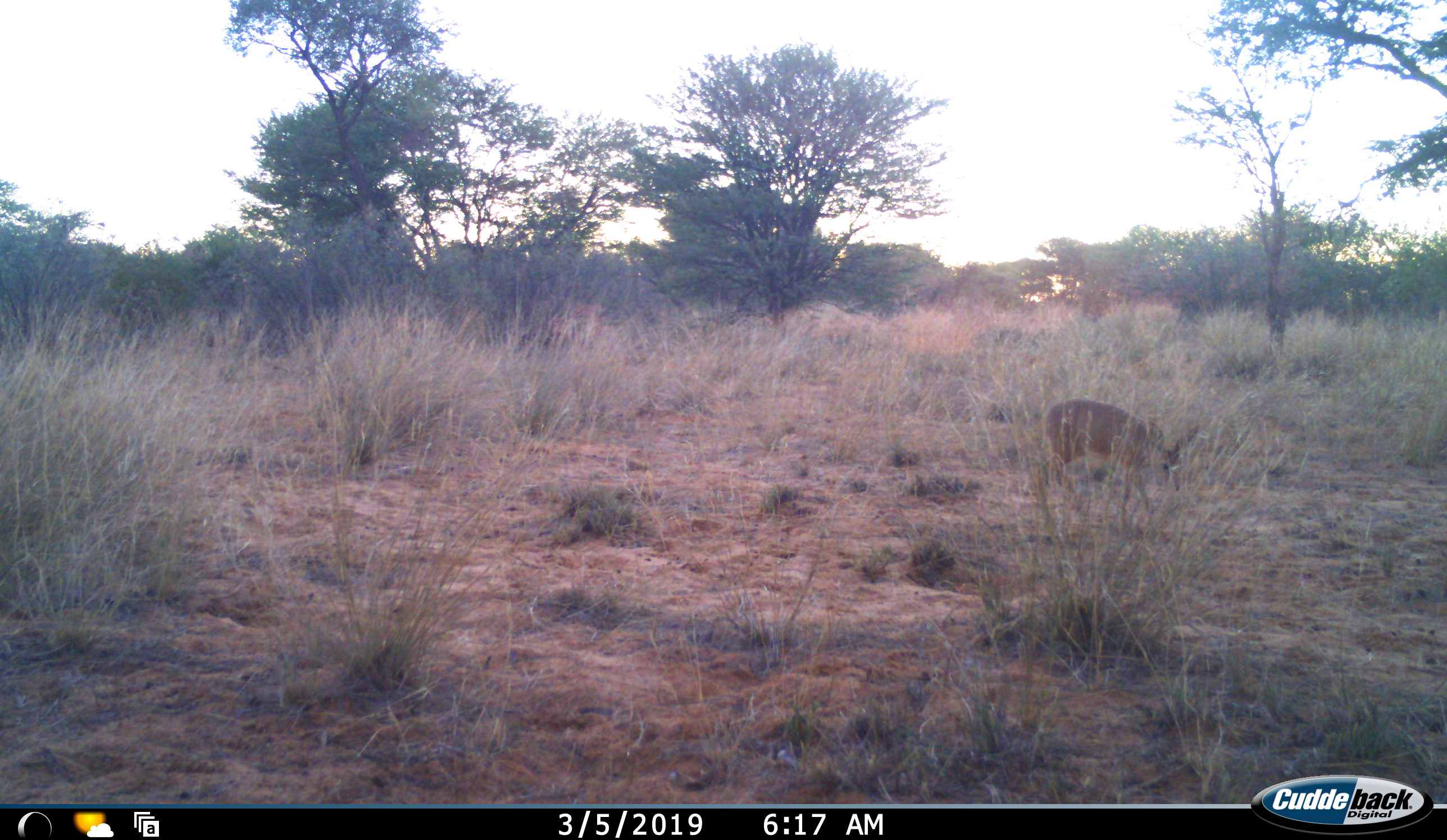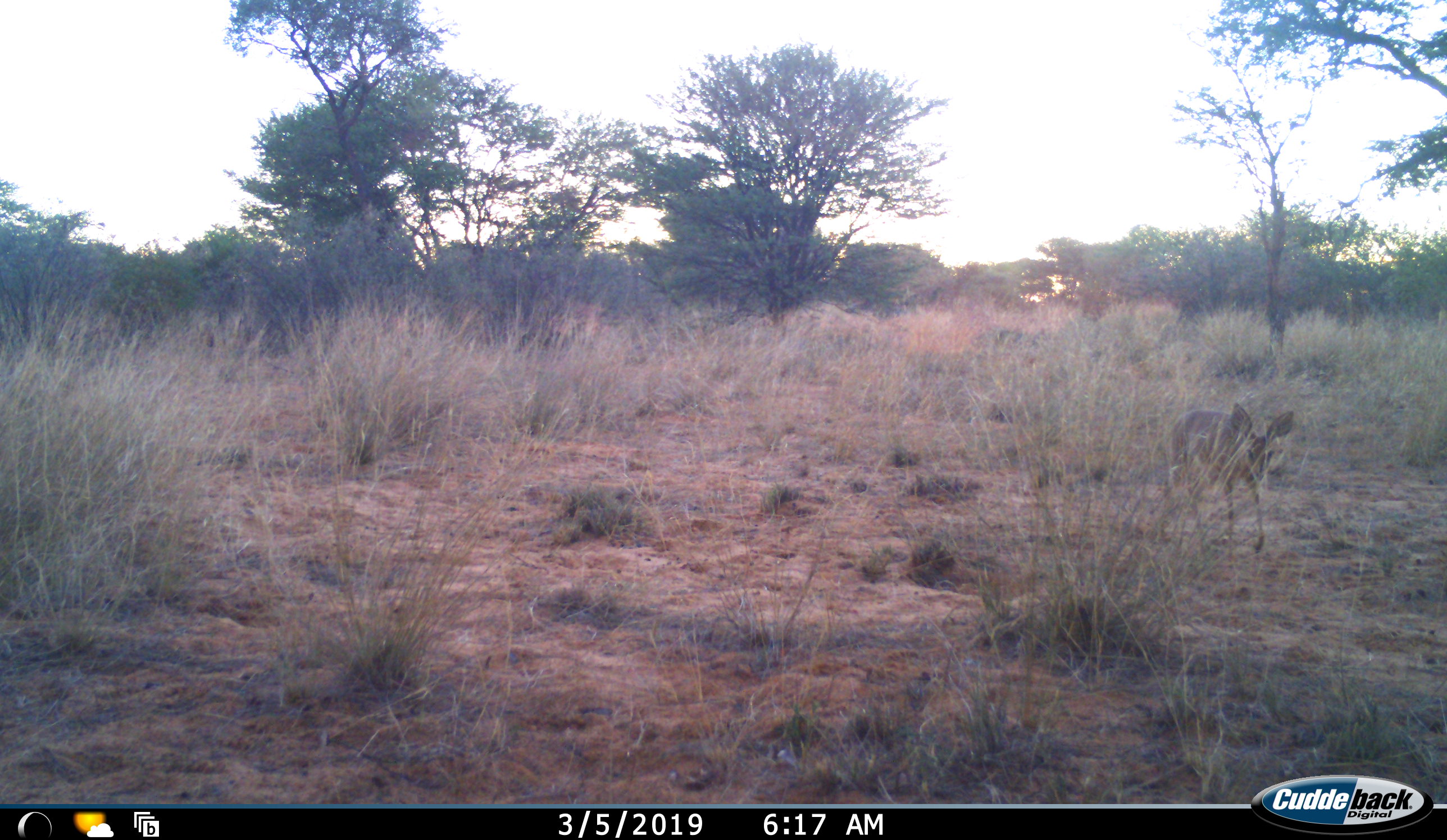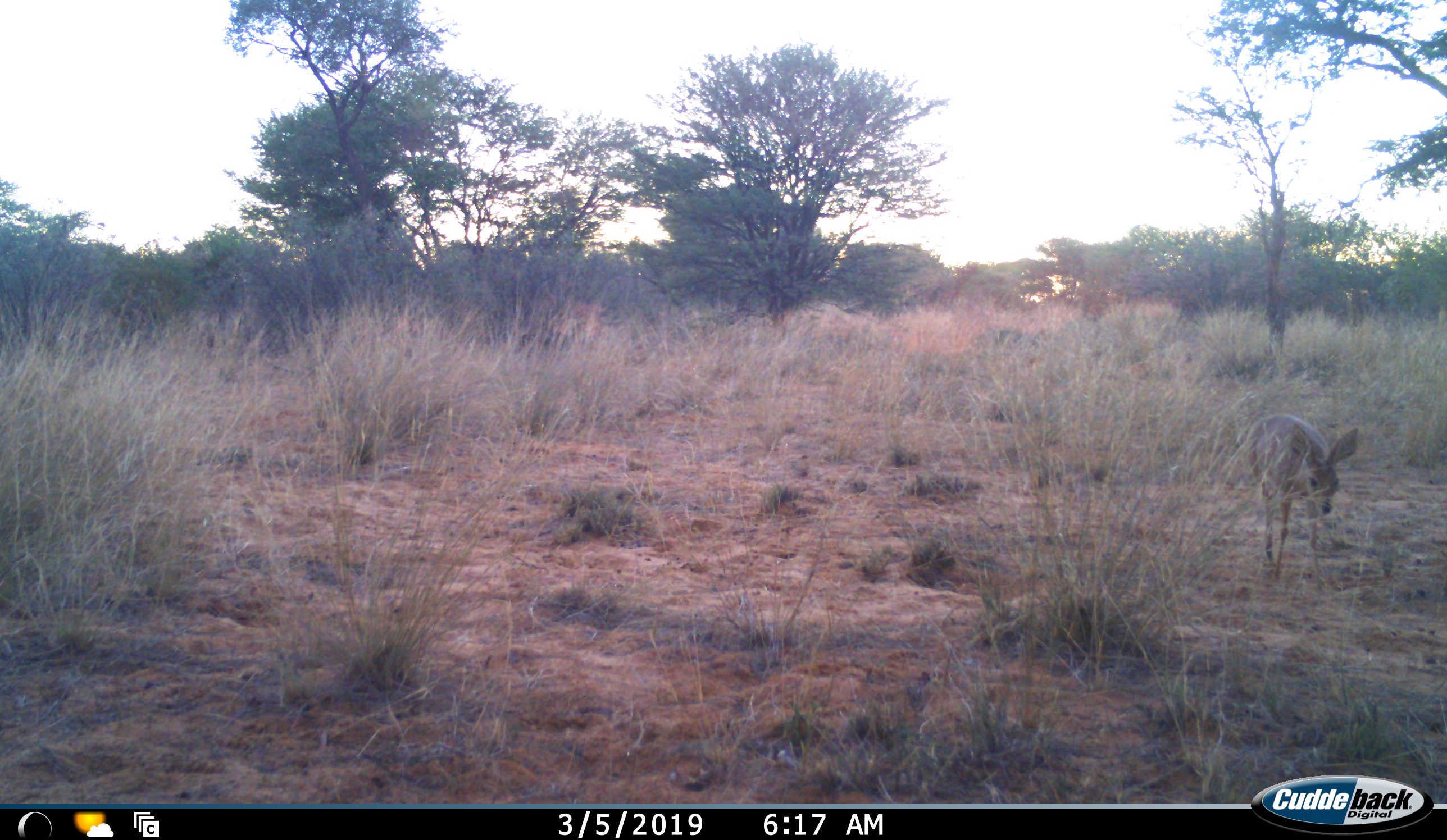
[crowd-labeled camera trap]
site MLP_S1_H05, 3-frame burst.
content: unidentified animal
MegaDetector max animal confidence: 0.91